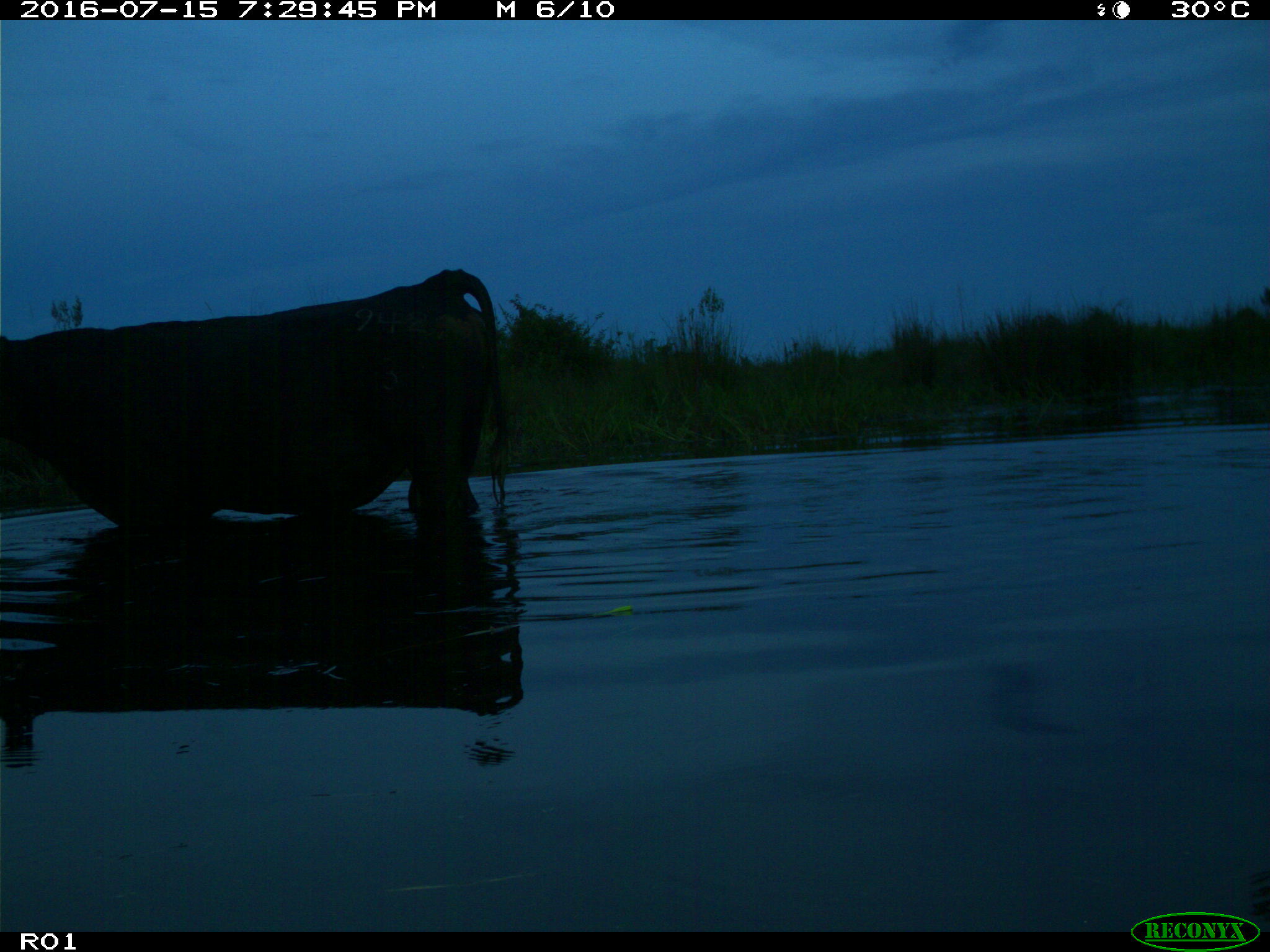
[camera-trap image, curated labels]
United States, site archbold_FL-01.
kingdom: Animalia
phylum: Chordata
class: Mammalia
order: Artiodactyla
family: Bovidae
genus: Bos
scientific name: Bos taurus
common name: domestic cow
Bos taurus (domestic cow).